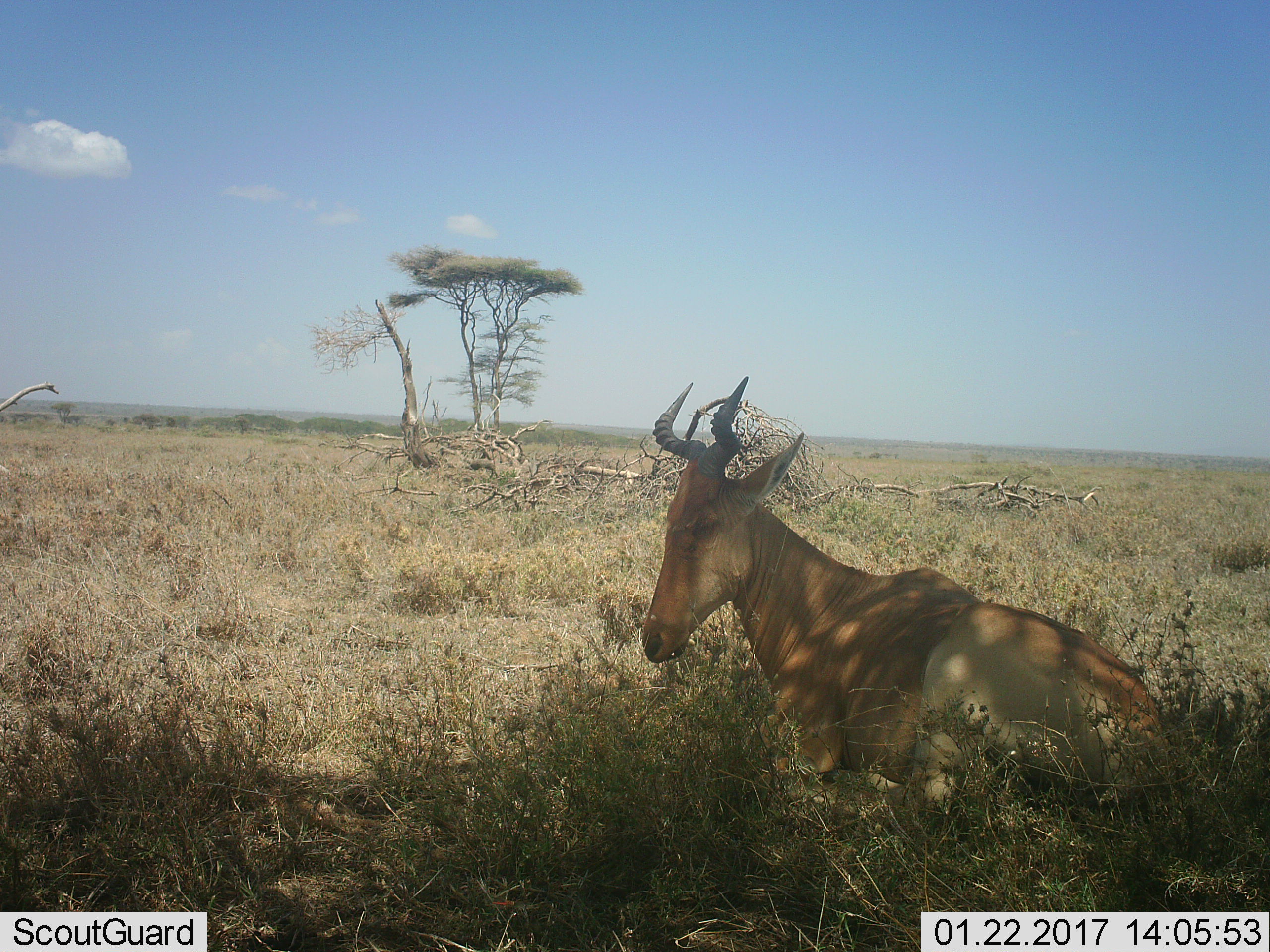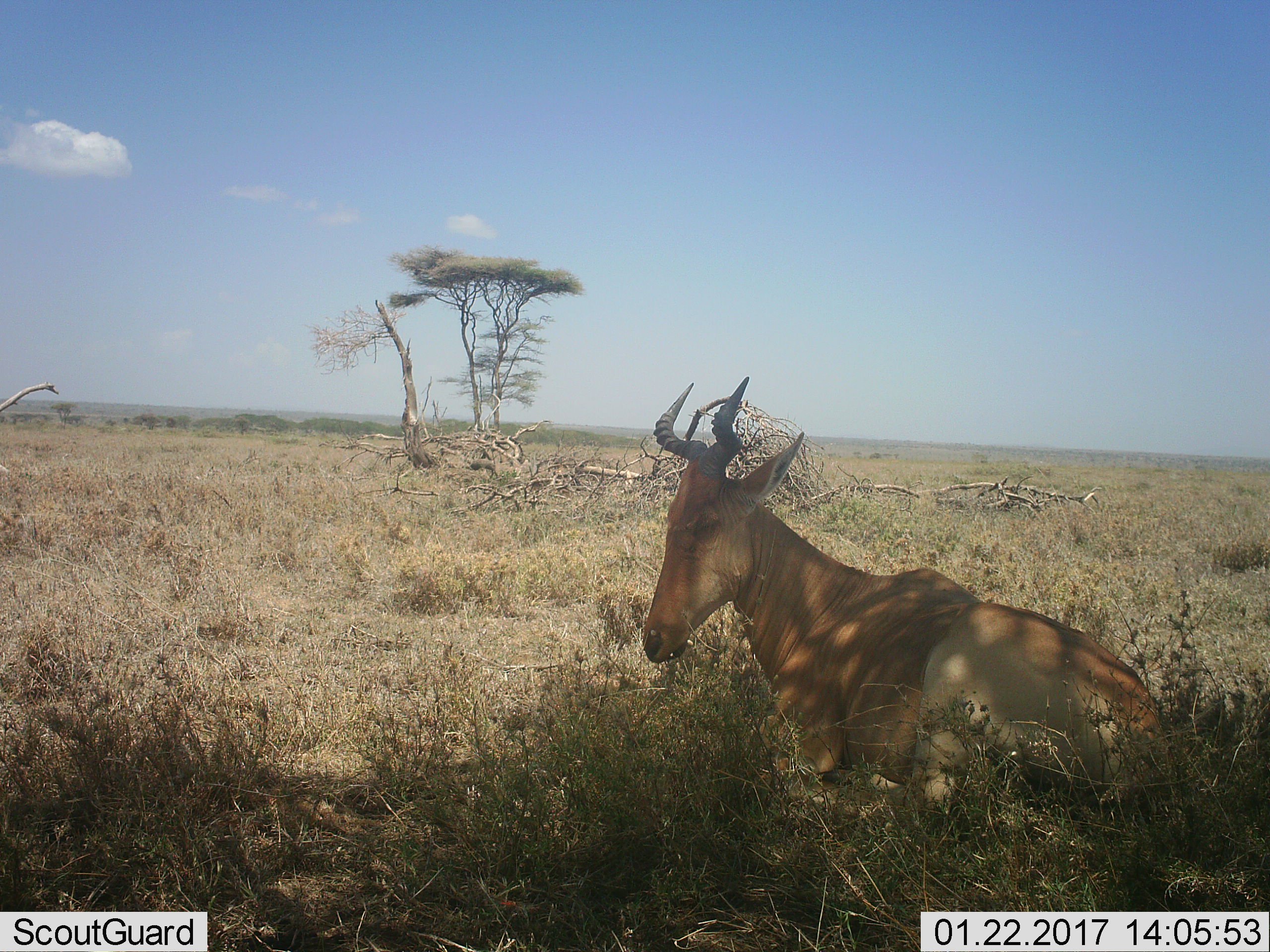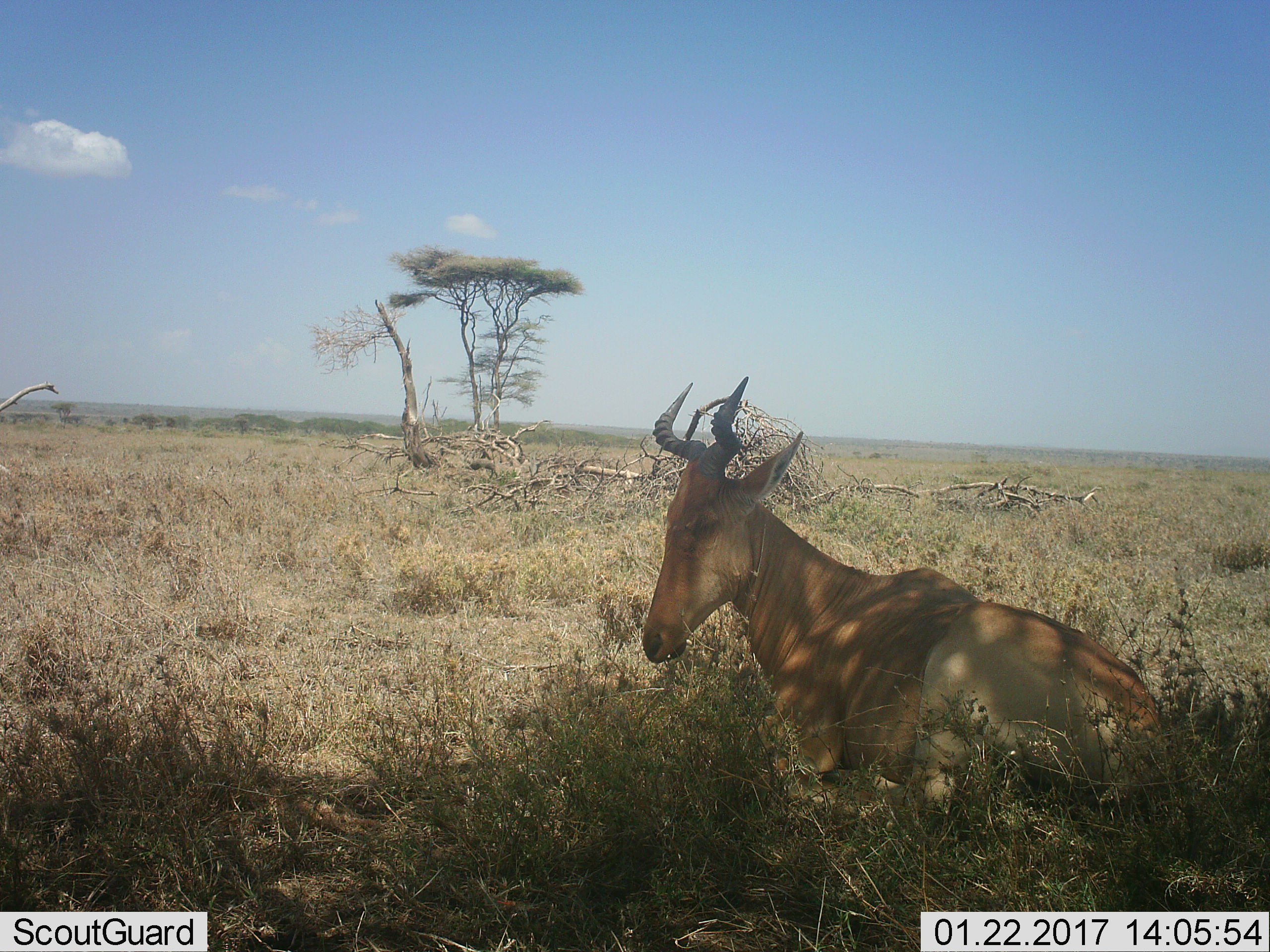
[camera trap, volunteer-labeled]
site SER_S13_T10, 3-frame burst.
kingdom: Animalia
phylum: Chordata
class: Mammalia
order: Artiodactyla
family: Bovidae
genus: Alcelaphus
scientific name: Alcelaphus buselaphus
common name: hartebeest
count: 1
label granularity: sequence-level